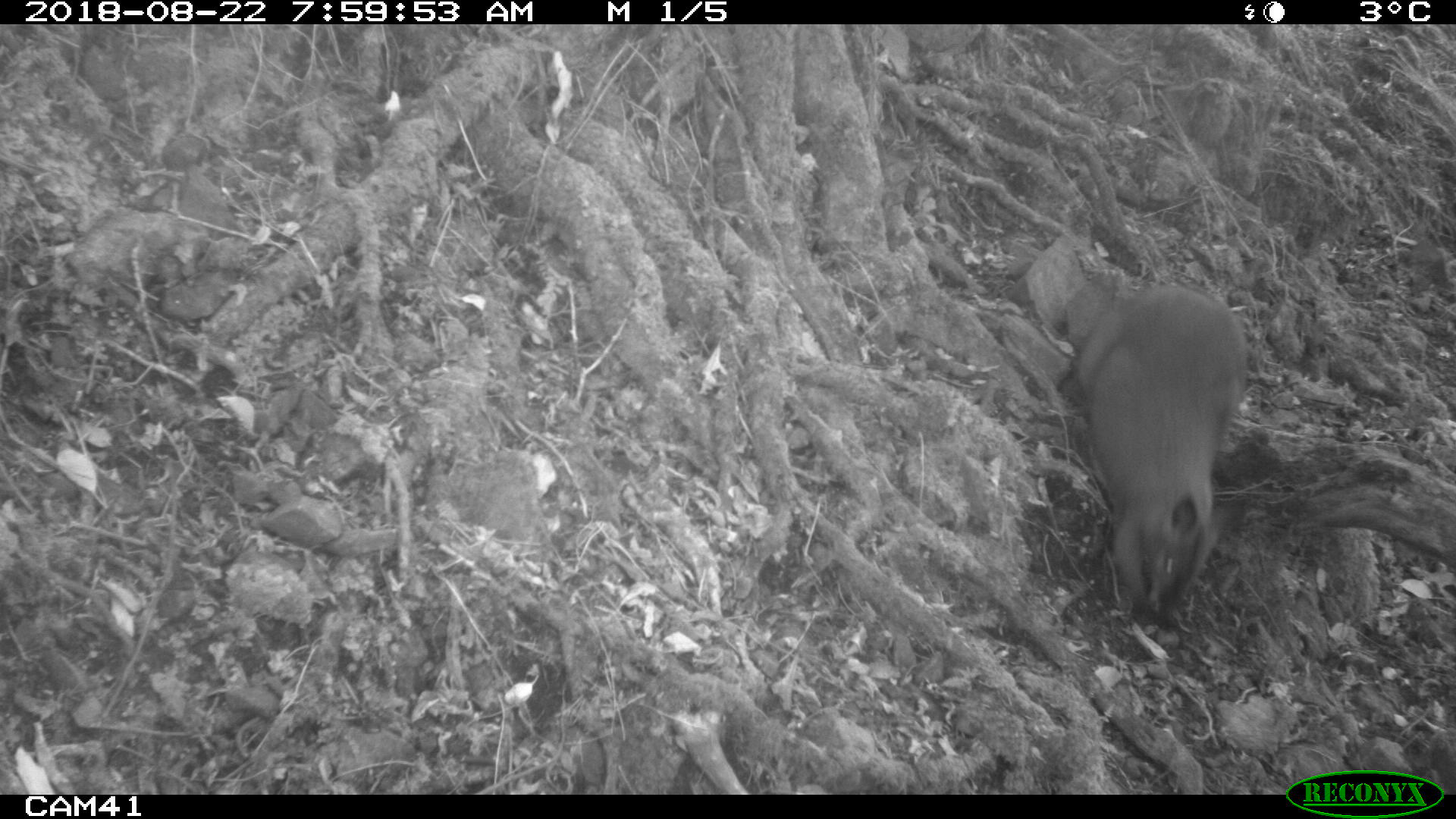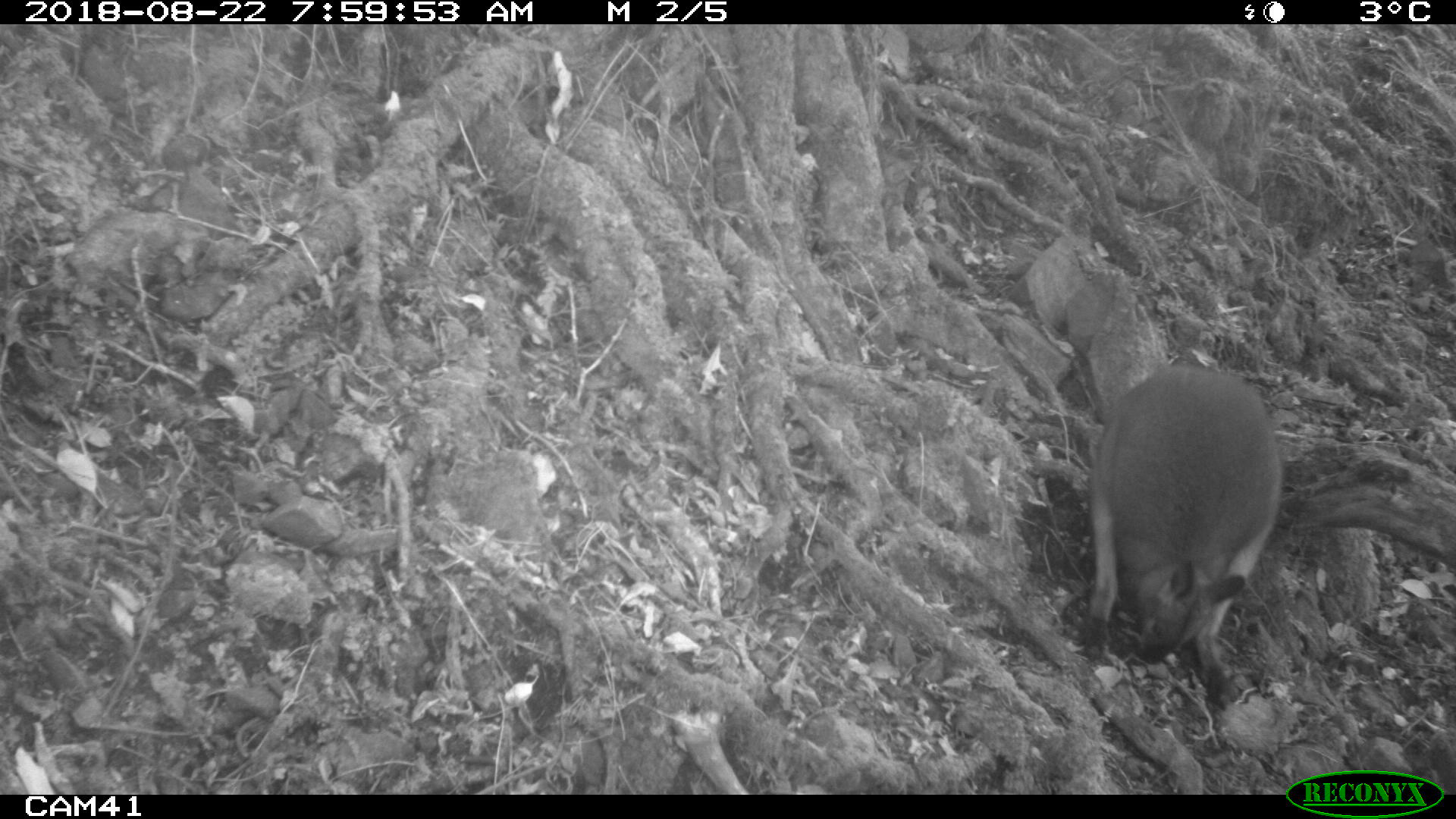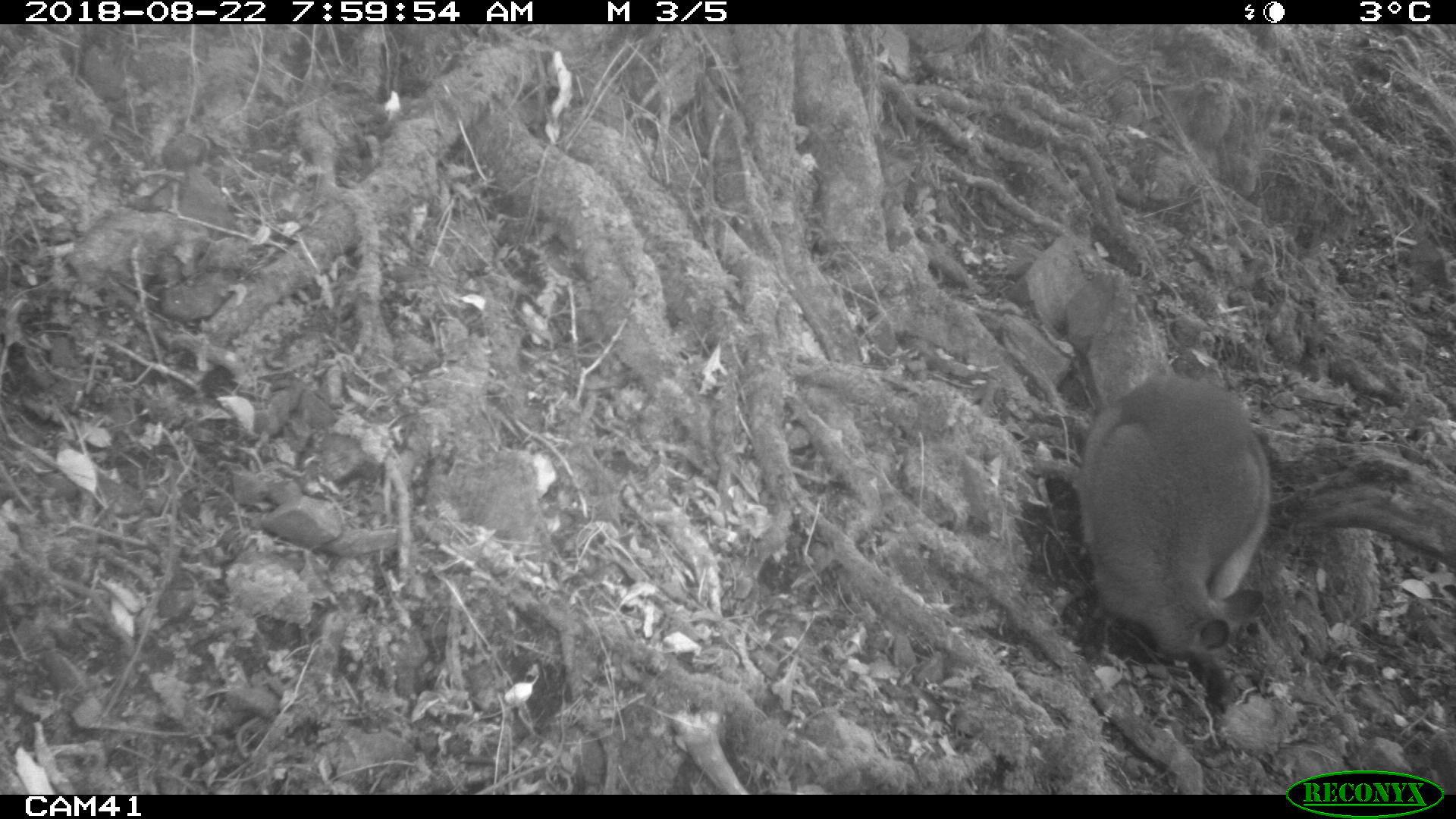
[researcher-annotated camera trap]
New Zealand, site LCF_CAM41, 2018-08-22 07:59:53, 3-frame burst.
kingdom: Animalia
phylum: Chordata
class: Mammalia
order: Diprotodontia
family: Macropodidae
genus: Notamacropus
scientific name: Notamacropus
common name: wallaby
Wallaby (Notamacropus).